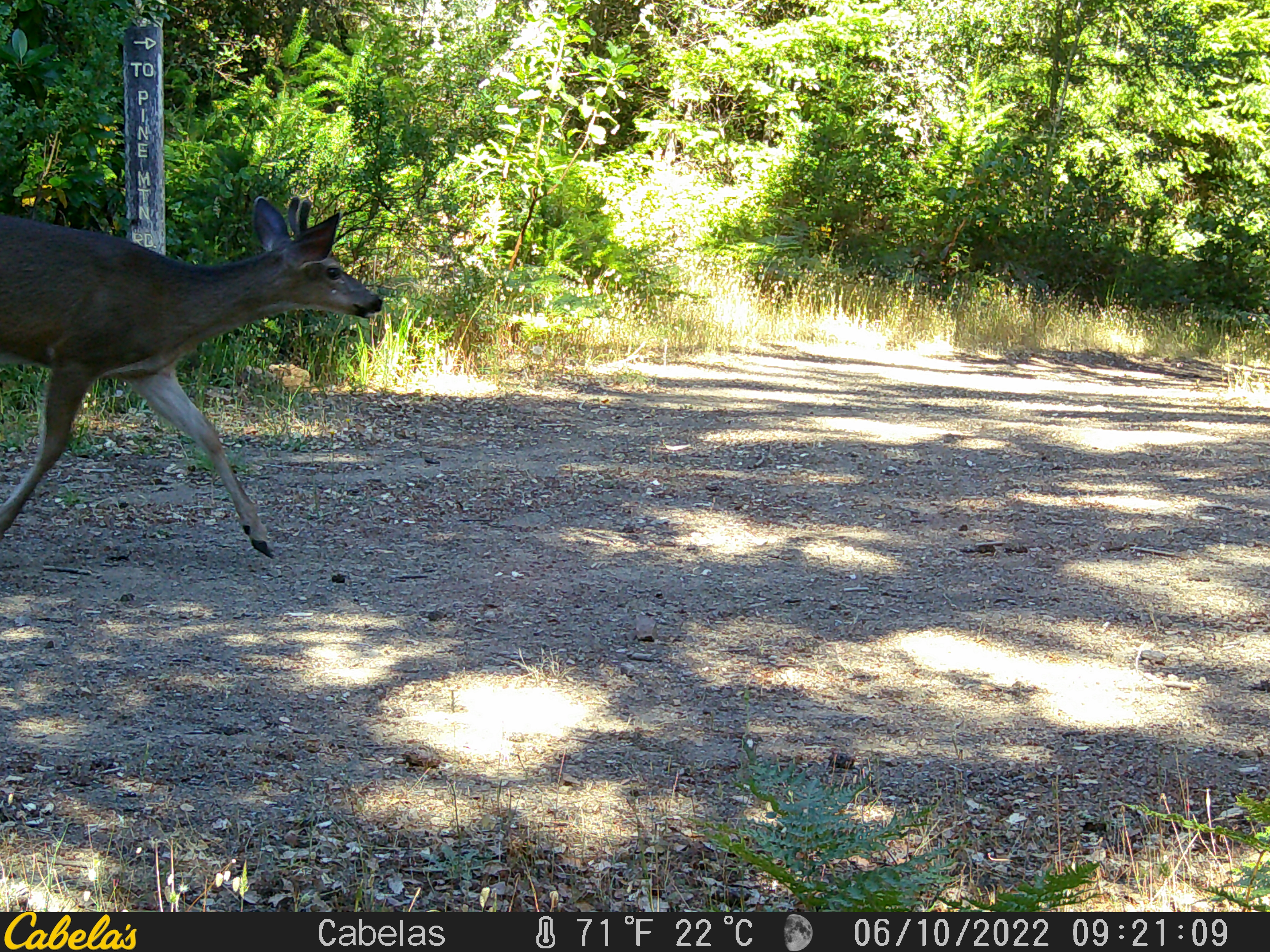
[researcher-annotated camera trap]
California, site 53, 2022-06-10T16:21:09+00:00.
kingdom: Animalia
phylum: Chordata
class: Mammalia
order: Artiodactyla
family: Cervidae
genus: Odocoileus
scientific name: Odocoileus hemionus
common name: mule deer